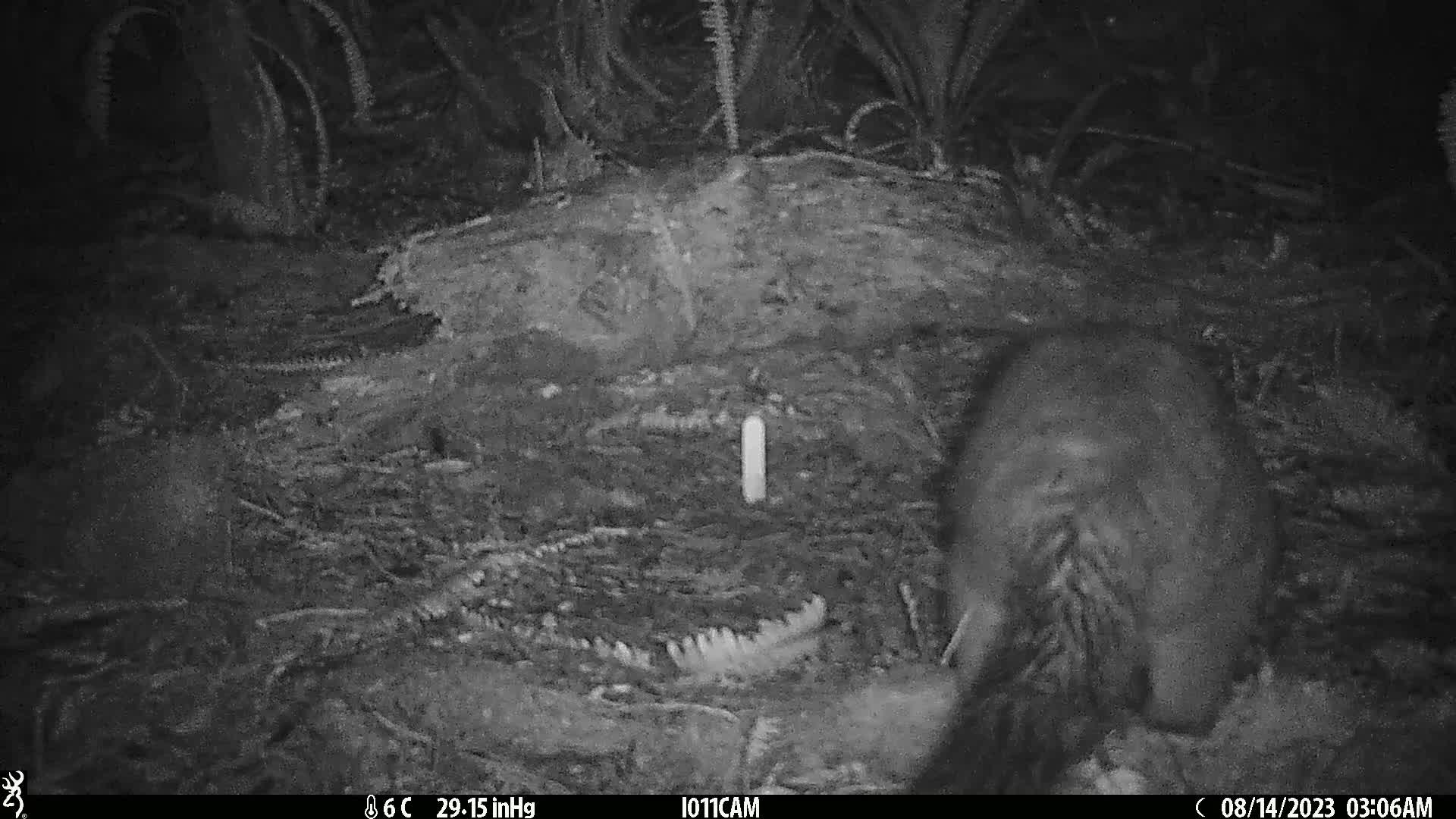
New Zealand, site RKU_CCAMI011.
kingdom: Animalia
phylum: Chordata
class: Mammalia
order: Diprotodontia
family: Phalangeridae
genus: Trichosurus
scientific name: Trichosurus vulpecula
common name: common brushtail possum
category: possum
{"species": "possum (common brushtail possum) (Trichosurus vulpecula)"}